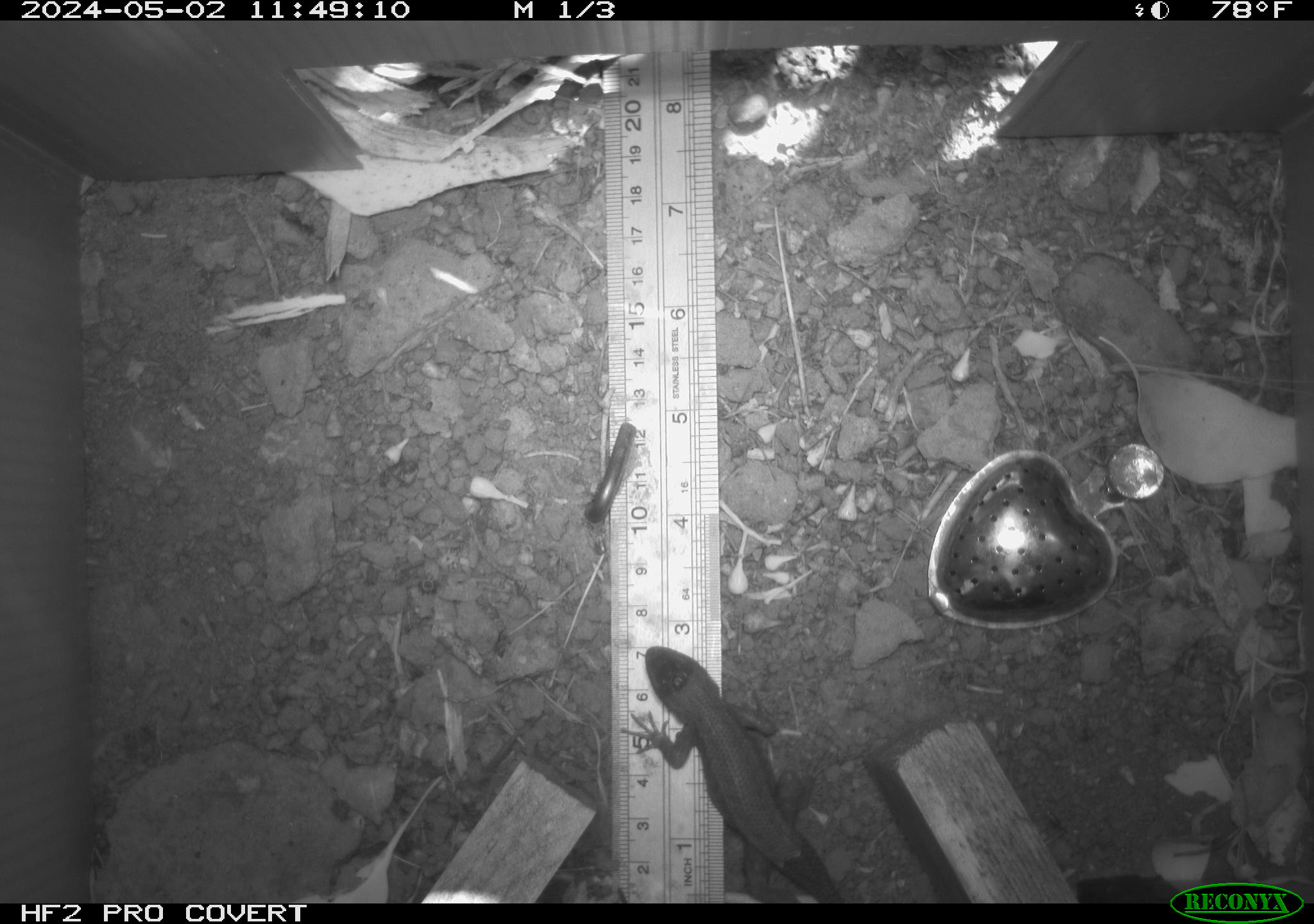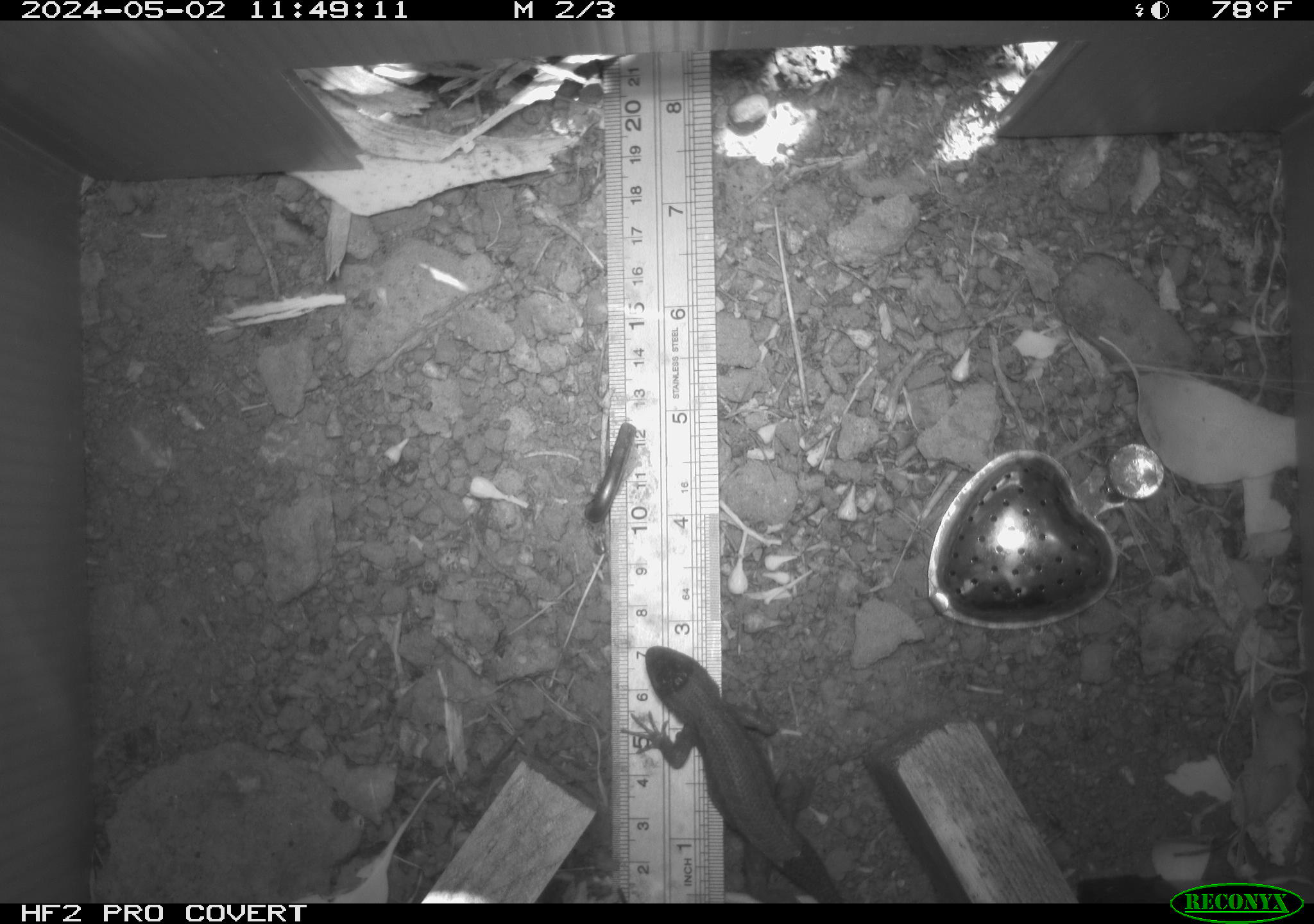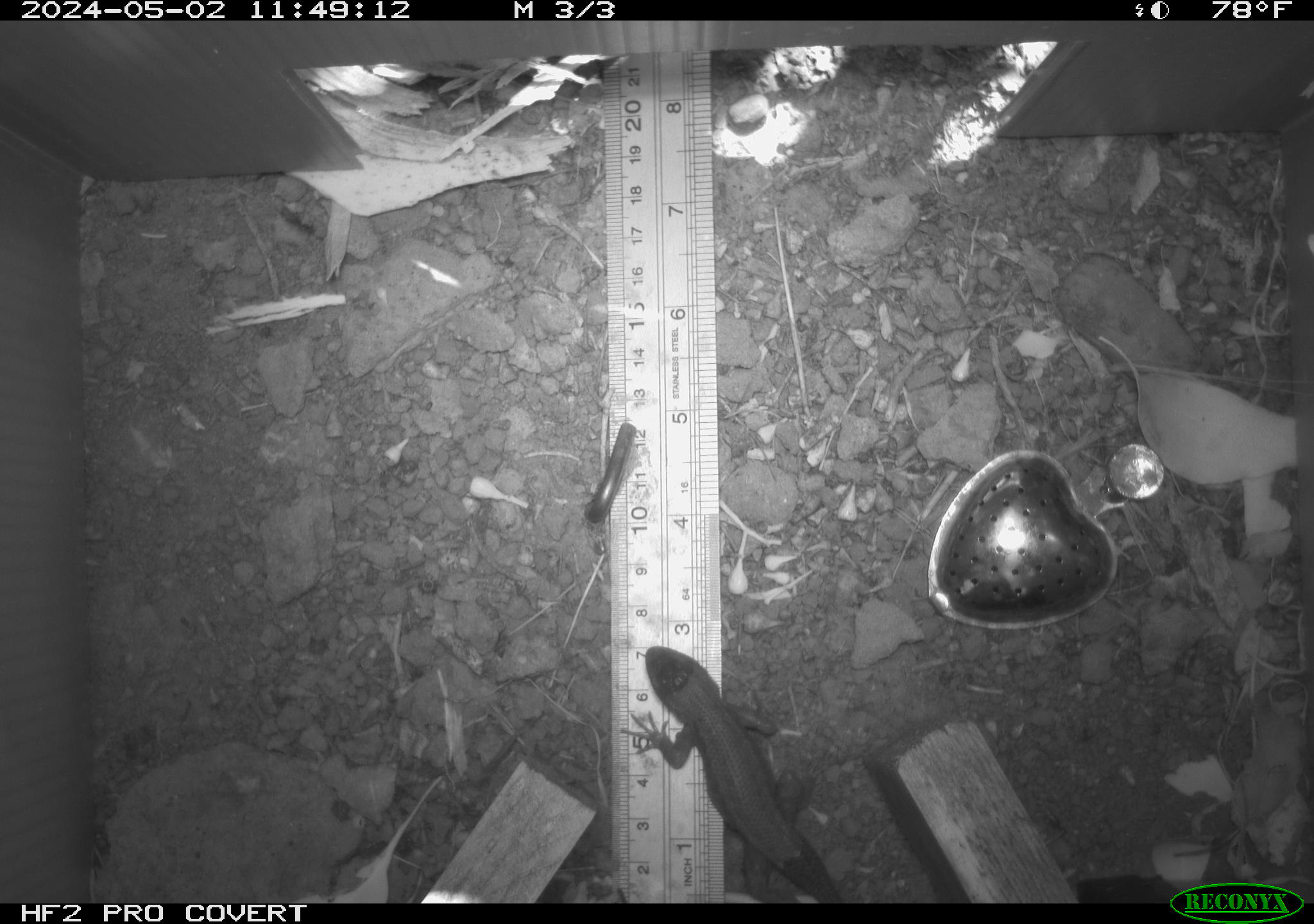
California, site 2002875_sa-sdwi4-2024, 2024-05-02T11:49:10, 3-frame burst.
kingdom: Animalia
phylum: Chordata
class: Reptilia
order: Squamata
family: Phrynosomatidae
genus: Sceloporus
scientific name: Sceloporus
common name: spiny lizards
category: sceloporus species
Sceloporus species (spiny lizards) (Sceloporus).